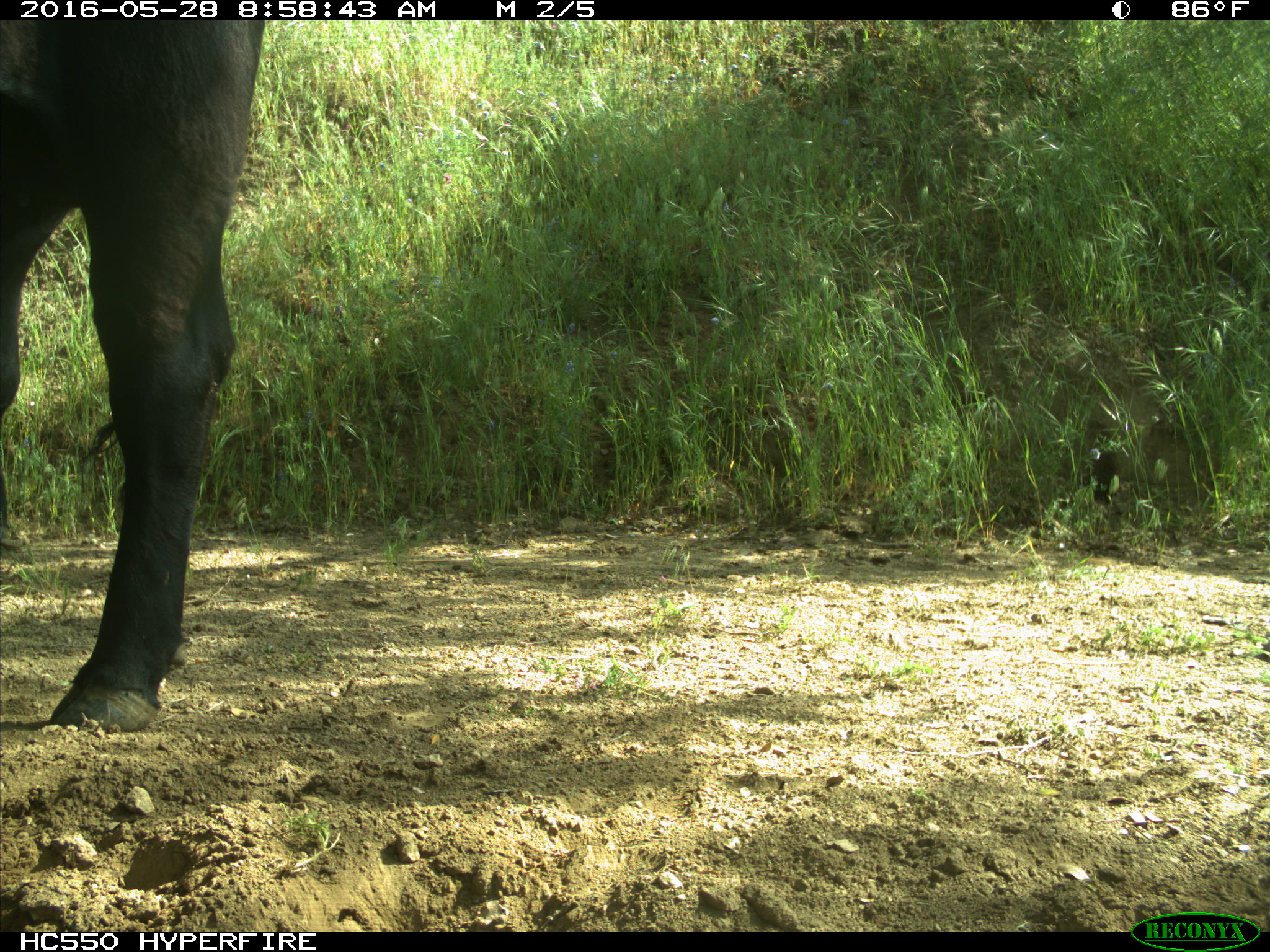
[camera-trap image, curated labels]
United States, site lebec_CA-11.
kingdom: Animalia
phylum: Chordata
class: Mammalia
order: Artiodactyla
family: Bovidae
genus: Bos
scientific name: Bos taurus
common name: domestic cow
Bos taurus (domestic cow).